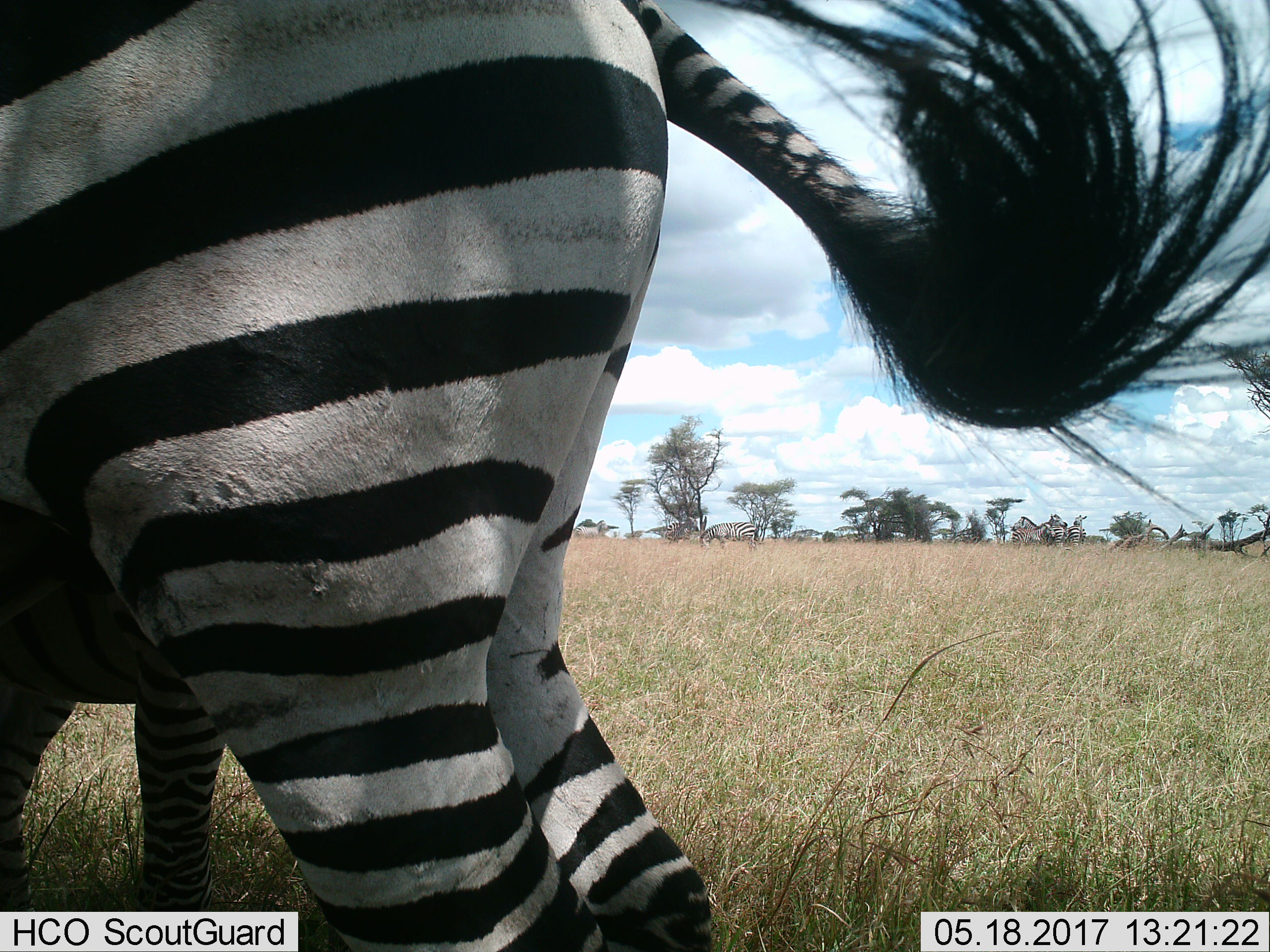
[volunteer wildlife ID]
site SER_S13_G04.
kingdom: Animalia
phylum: Chordata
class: Mammalia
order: Perissodactyla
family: Equidae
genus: Equus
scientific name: Equus quagga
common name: plains zebra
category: zebraplains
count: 7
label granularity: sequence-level